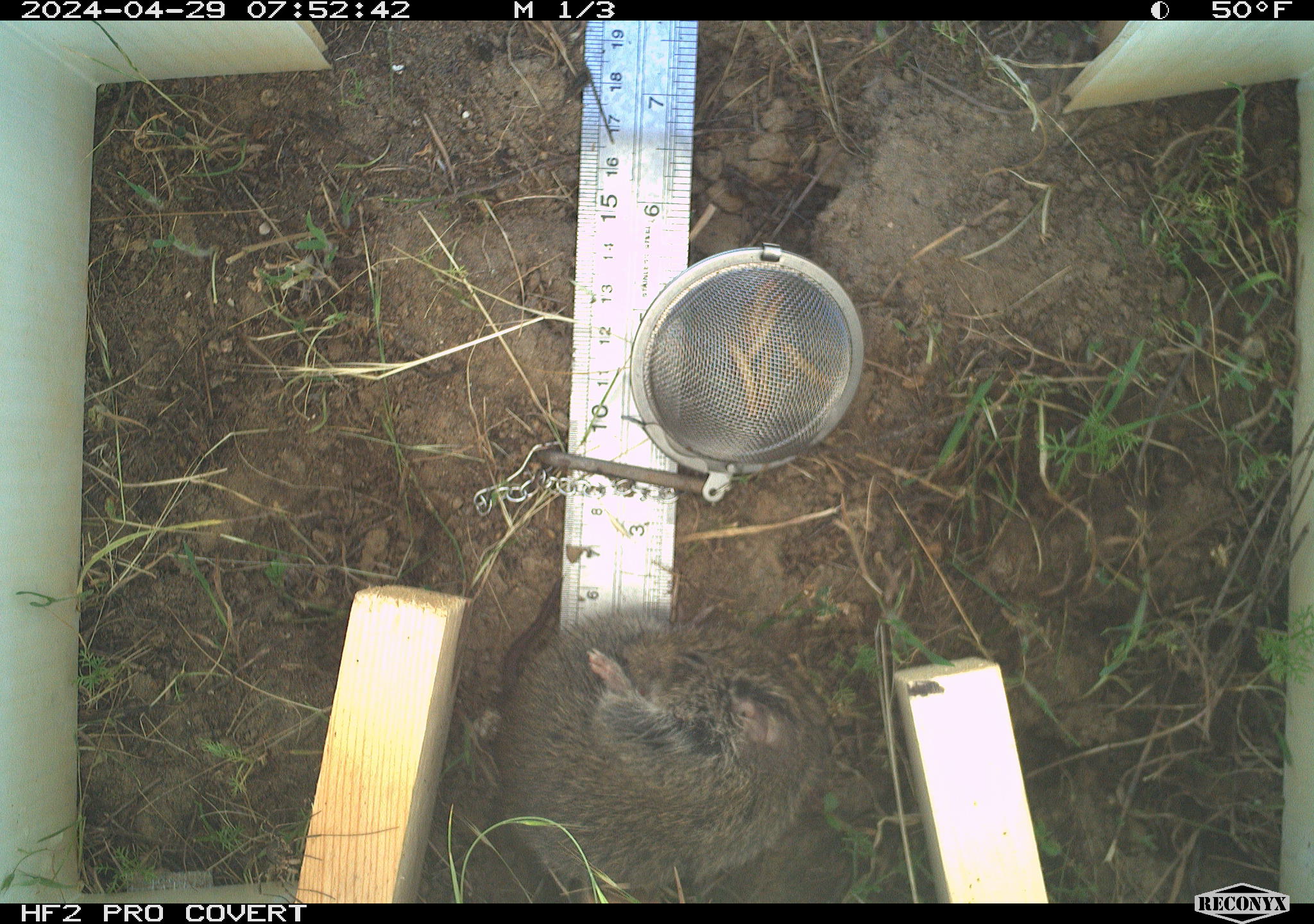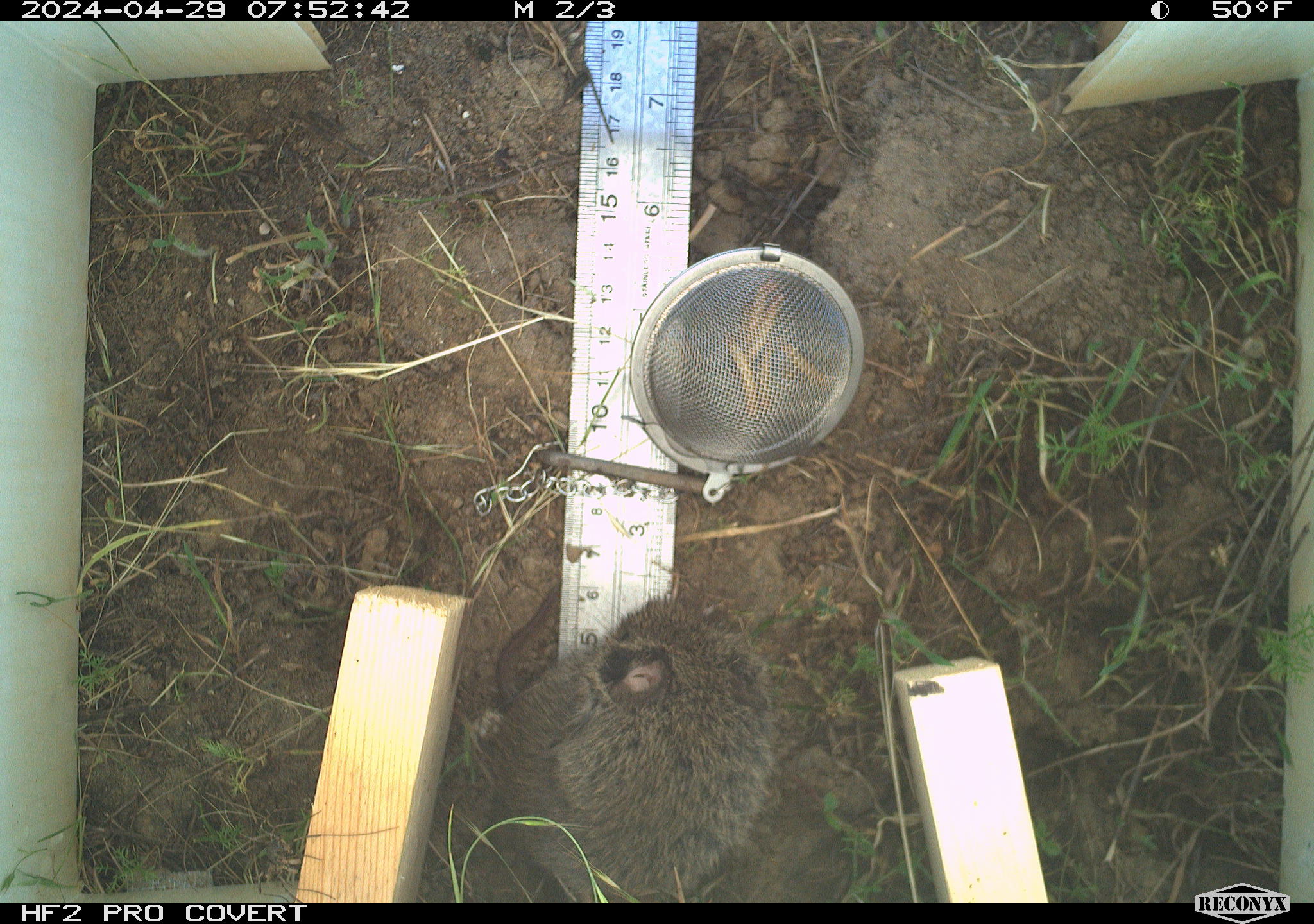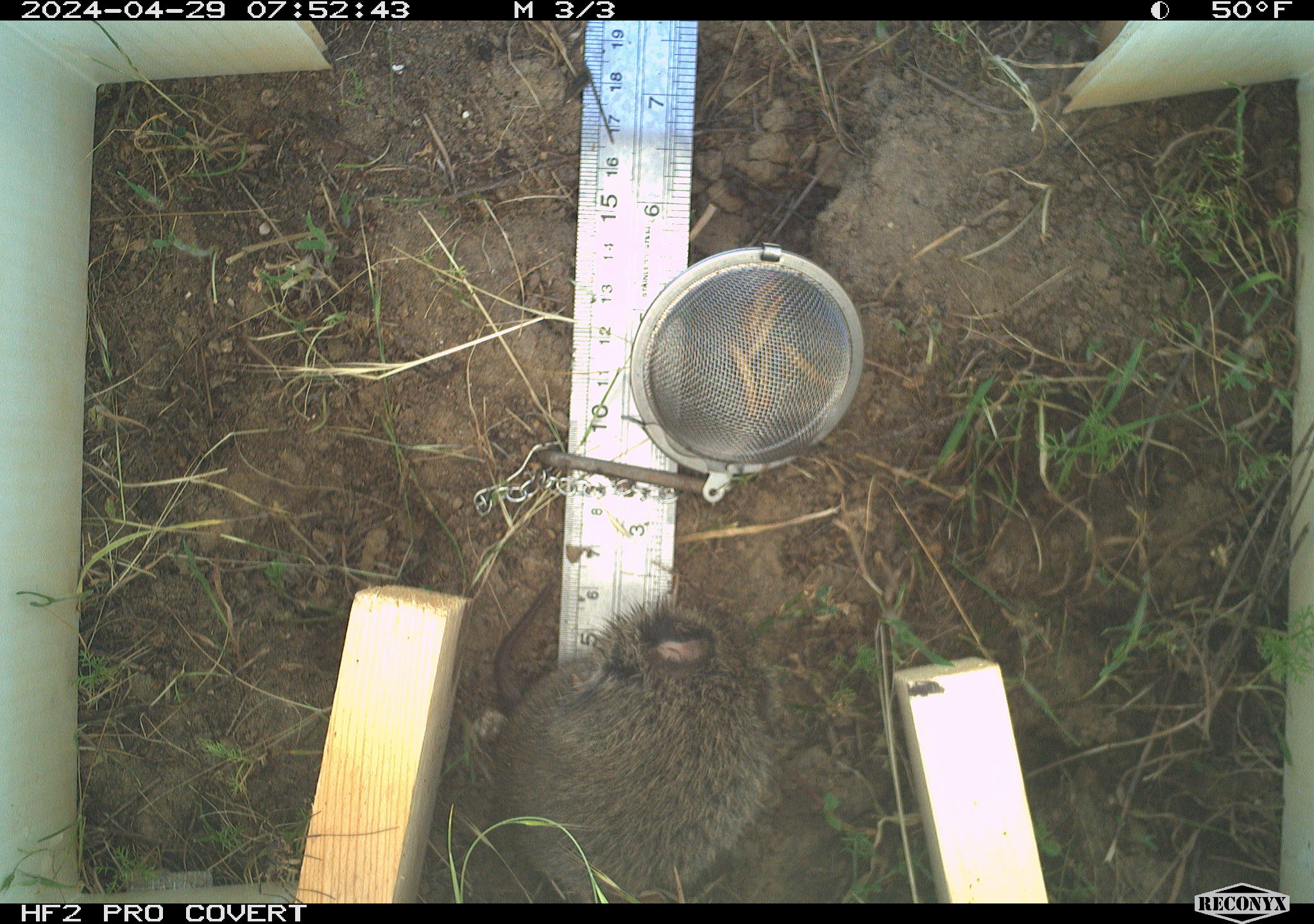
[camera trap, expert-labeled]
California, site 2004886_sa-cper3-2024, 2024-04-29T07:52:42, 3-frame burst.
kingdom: Animalia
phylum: Chordata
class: Mammalia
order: Rodentia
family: Cricetidae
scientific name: Arvicolinae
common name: voles, lemmings, and muskrats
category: arvicolinae subfamily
Arvicolinae subfamily (voles, lemmings, and muskrats) (Arvicolinae).